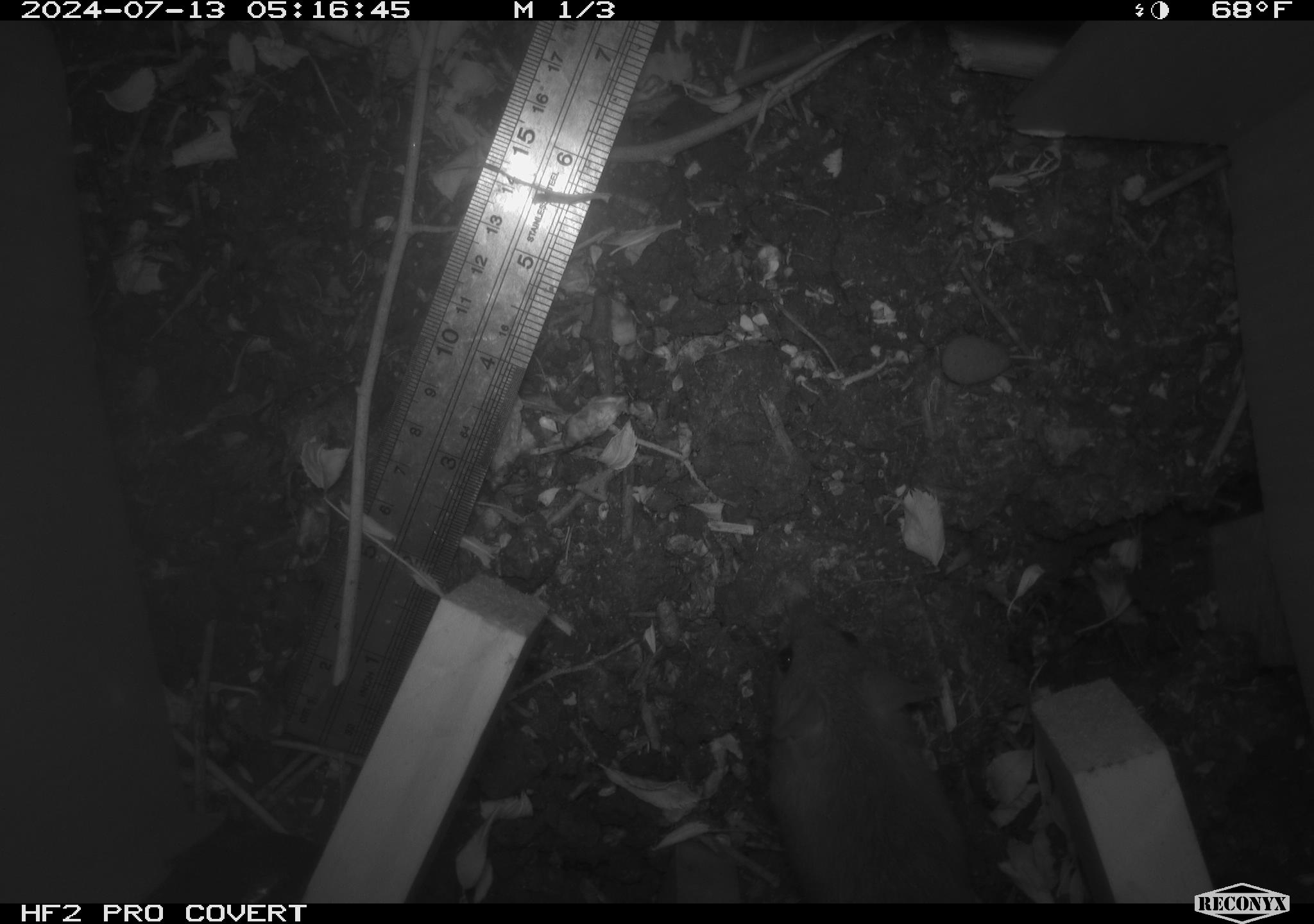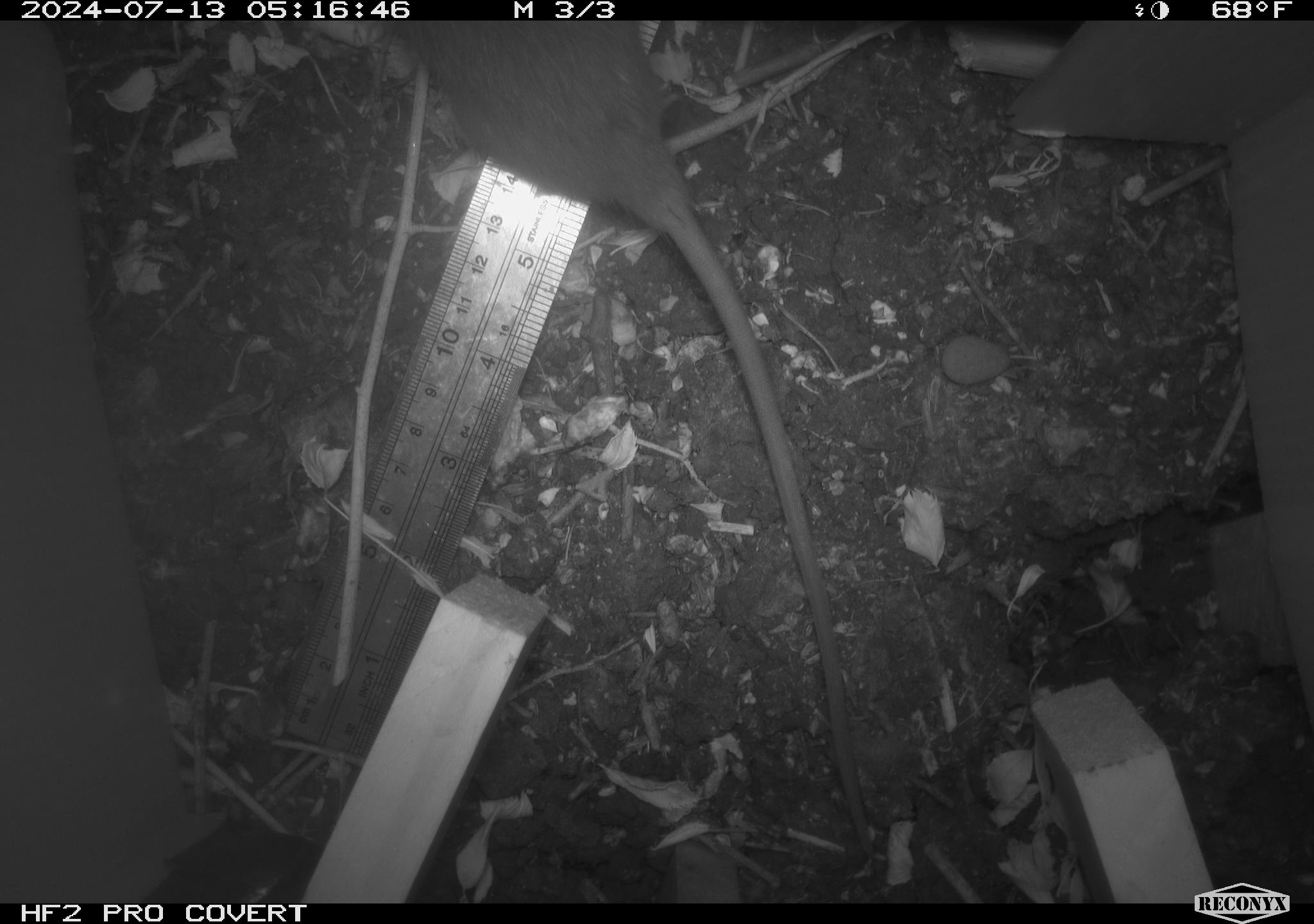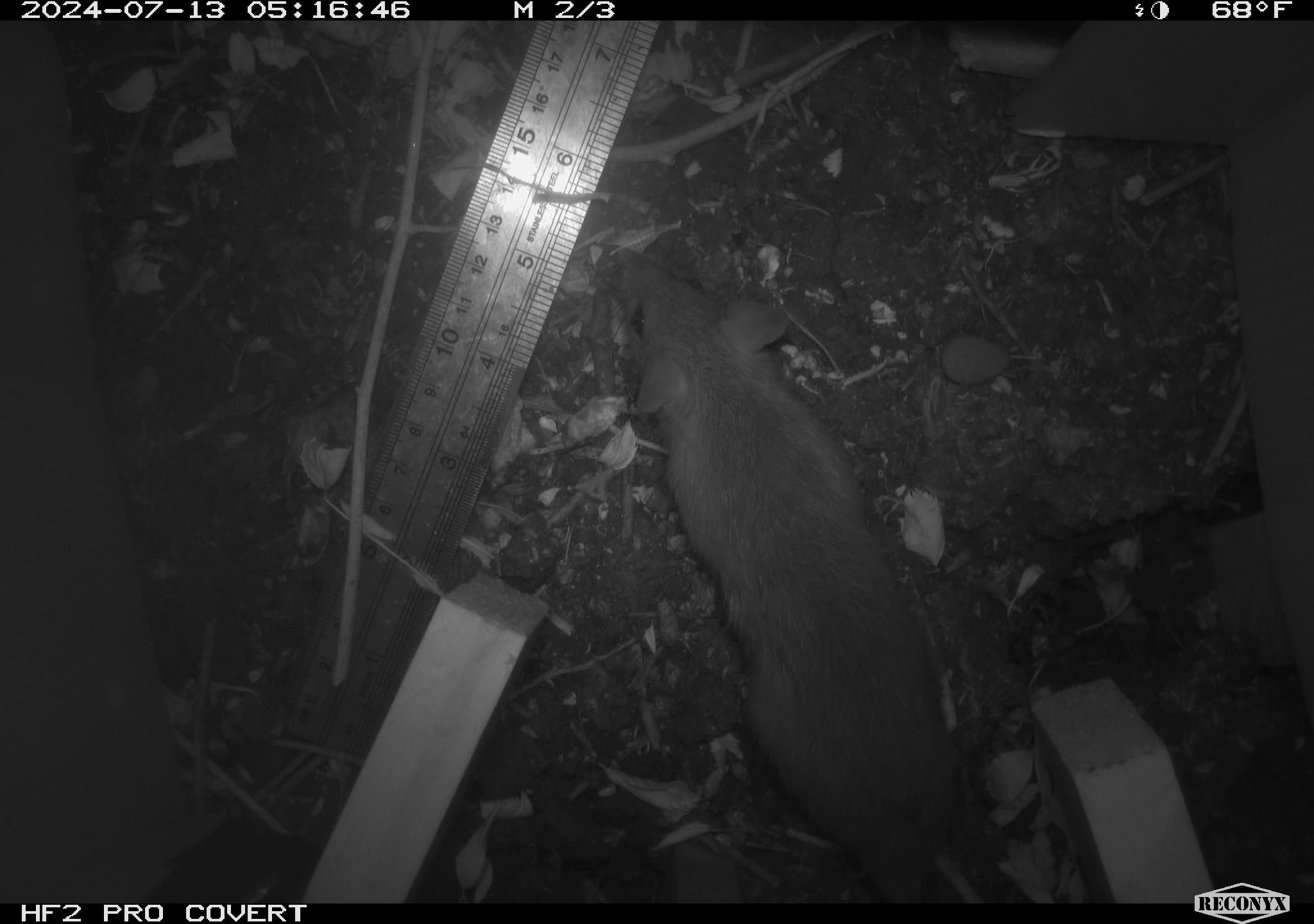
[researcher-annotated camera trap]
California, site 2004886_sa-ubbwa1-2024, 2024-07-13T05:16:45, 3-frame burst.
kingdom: Animalia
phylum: Chordata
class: Mammalia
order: Rodentia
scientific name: Rodentia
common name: woodrat or rat or mouse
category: woodrat or rat or mouse species